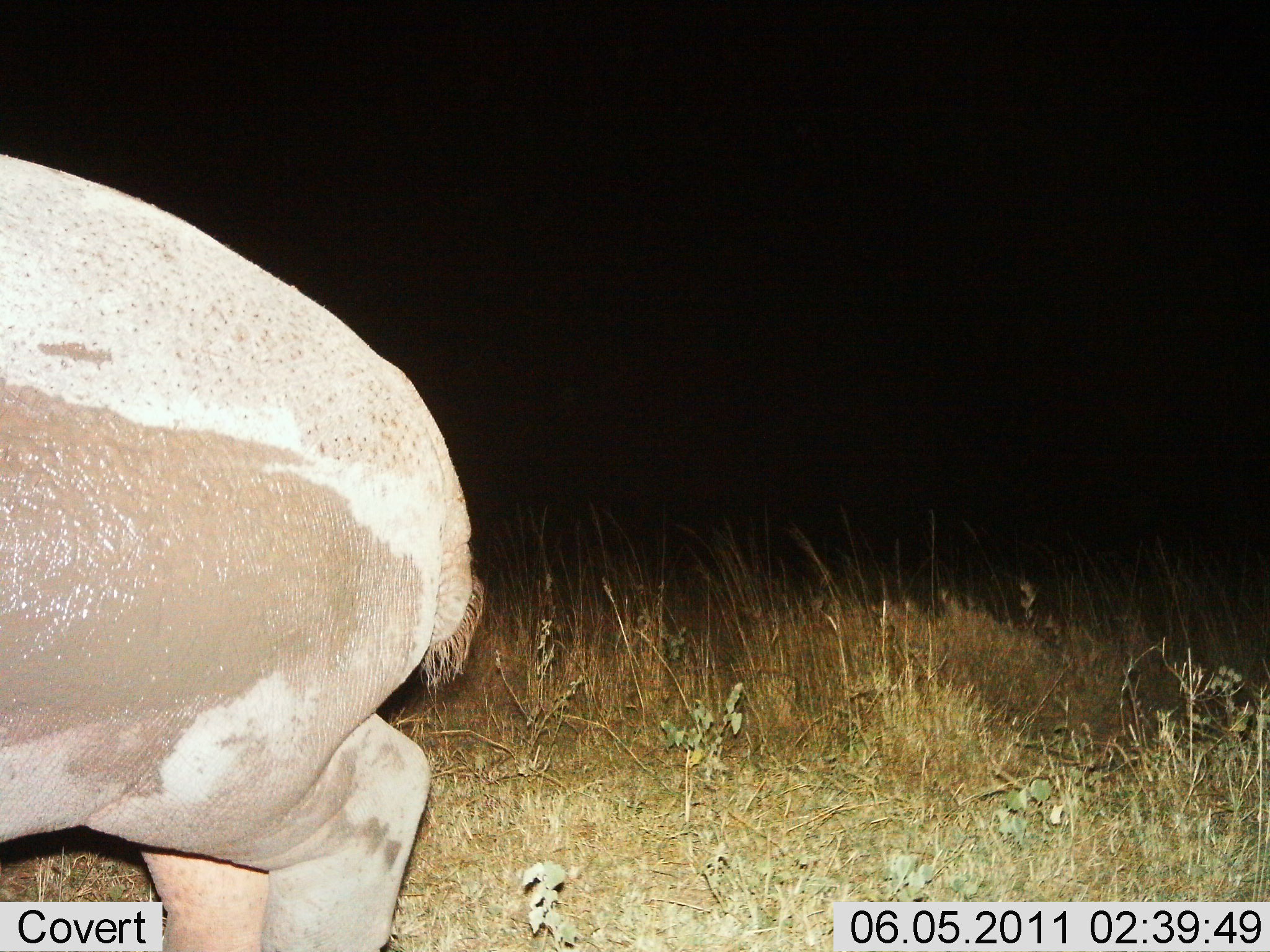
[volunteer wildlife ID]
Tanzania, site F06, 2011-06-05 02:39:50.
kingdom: Animalia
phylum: Chordata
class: Mammalia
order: Artiodactyla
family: Hippopotamidae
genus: Hippopotamus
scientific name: Hippopotamus amphibius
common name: hippopotamus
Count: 1.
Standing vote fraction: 10%.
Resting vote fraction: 0%.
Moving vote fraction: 90%.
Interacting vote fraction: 0%.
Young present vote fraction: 0%.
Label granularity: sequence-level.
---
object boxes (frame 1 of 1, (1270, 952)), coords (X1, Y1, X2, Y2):
animal: (0, 154, 480, 951)